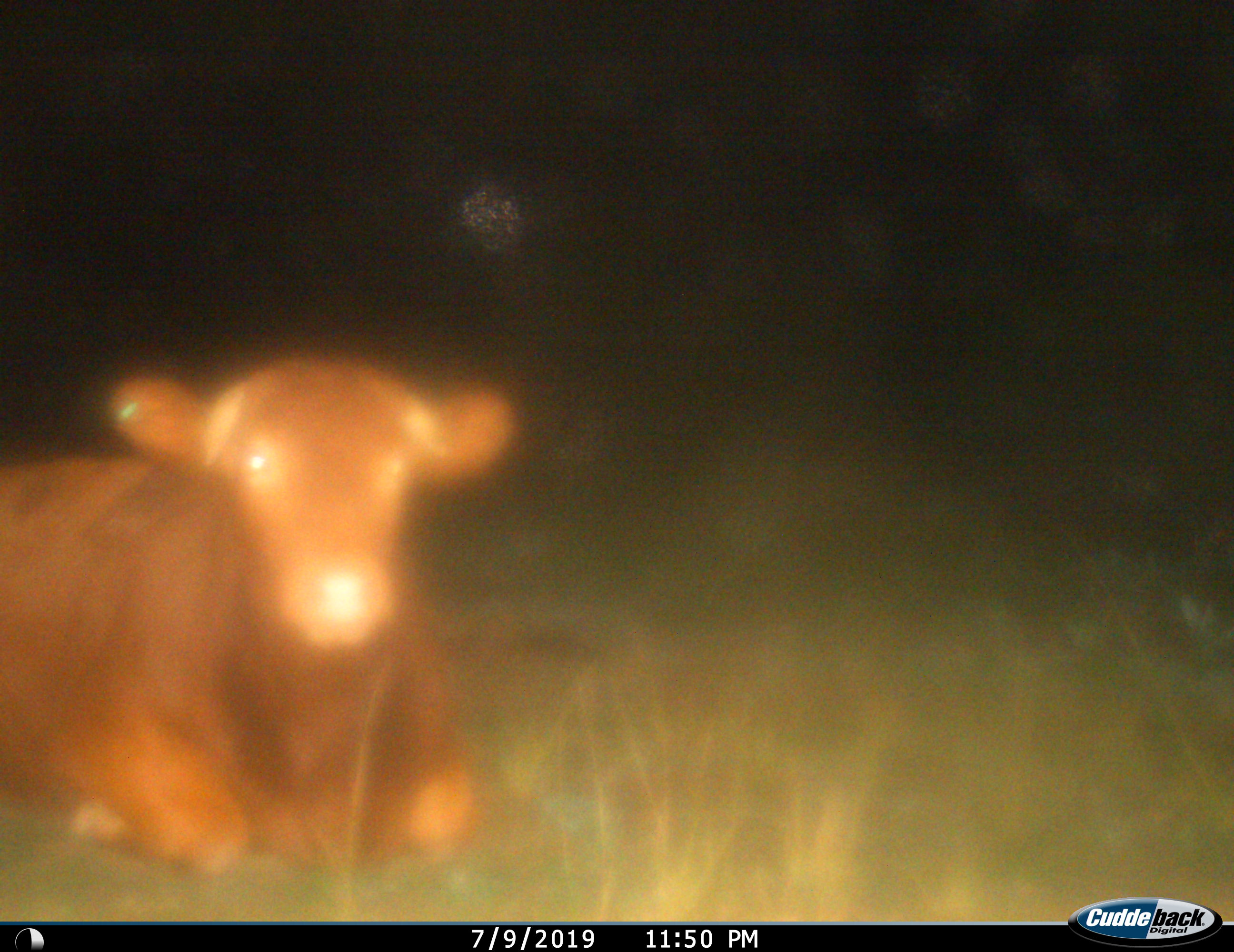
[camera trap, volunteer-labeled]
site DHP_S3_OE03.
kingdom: Animalia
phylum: Chordata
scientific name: Vertebrata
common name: domestic animal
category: domesticanimal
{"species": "domesticanimal (domestic animal) (Vertebrata)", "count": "1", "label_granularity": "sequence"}